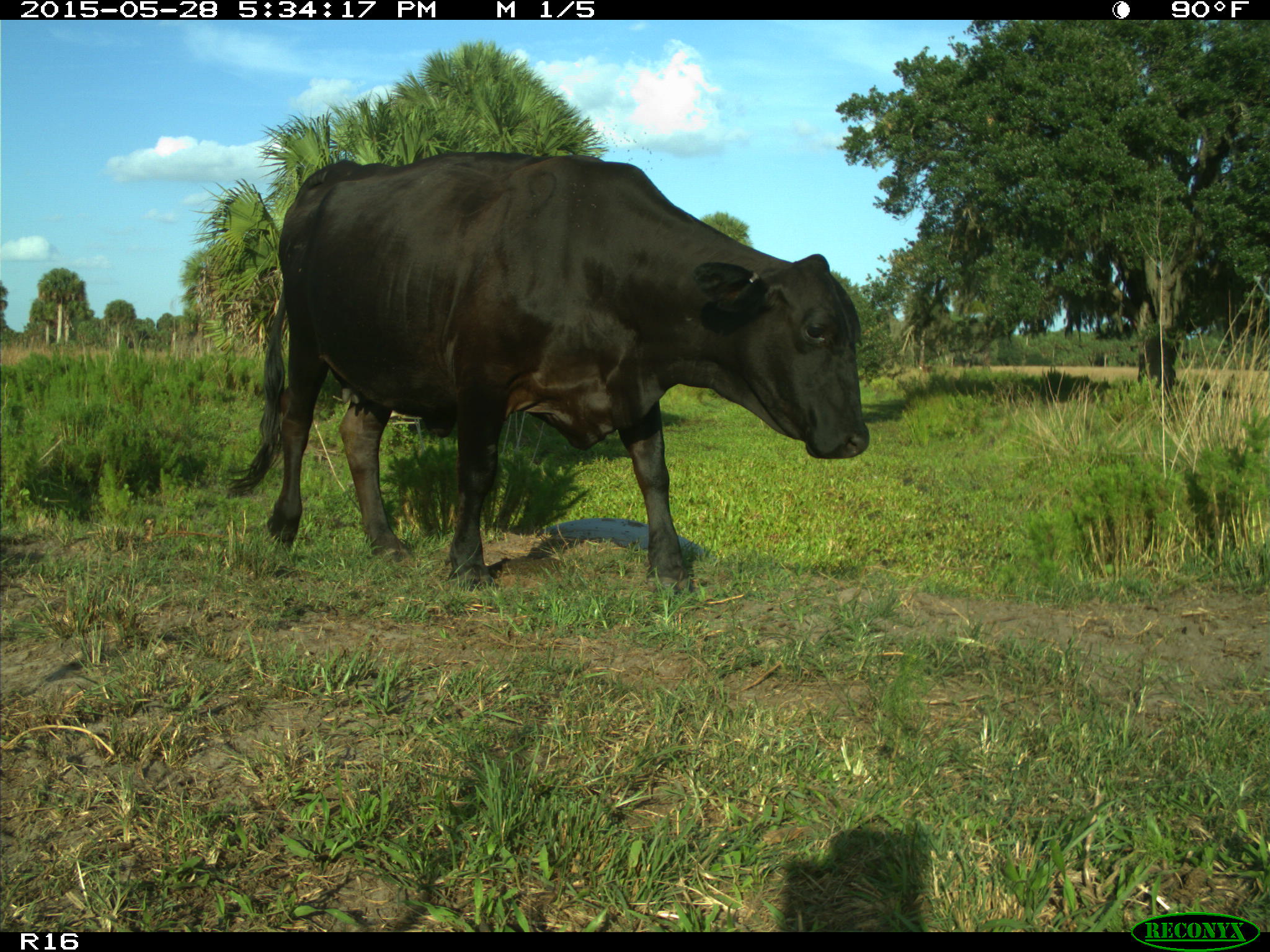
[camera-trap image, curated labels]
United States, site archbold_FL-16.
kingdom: Animalia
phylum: Chordata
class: Mammalia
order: Artiodactyla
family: Bovidae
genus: Bos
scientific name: Bos taurus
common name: domestic cow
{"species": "Bos taurus (domestic cow)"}